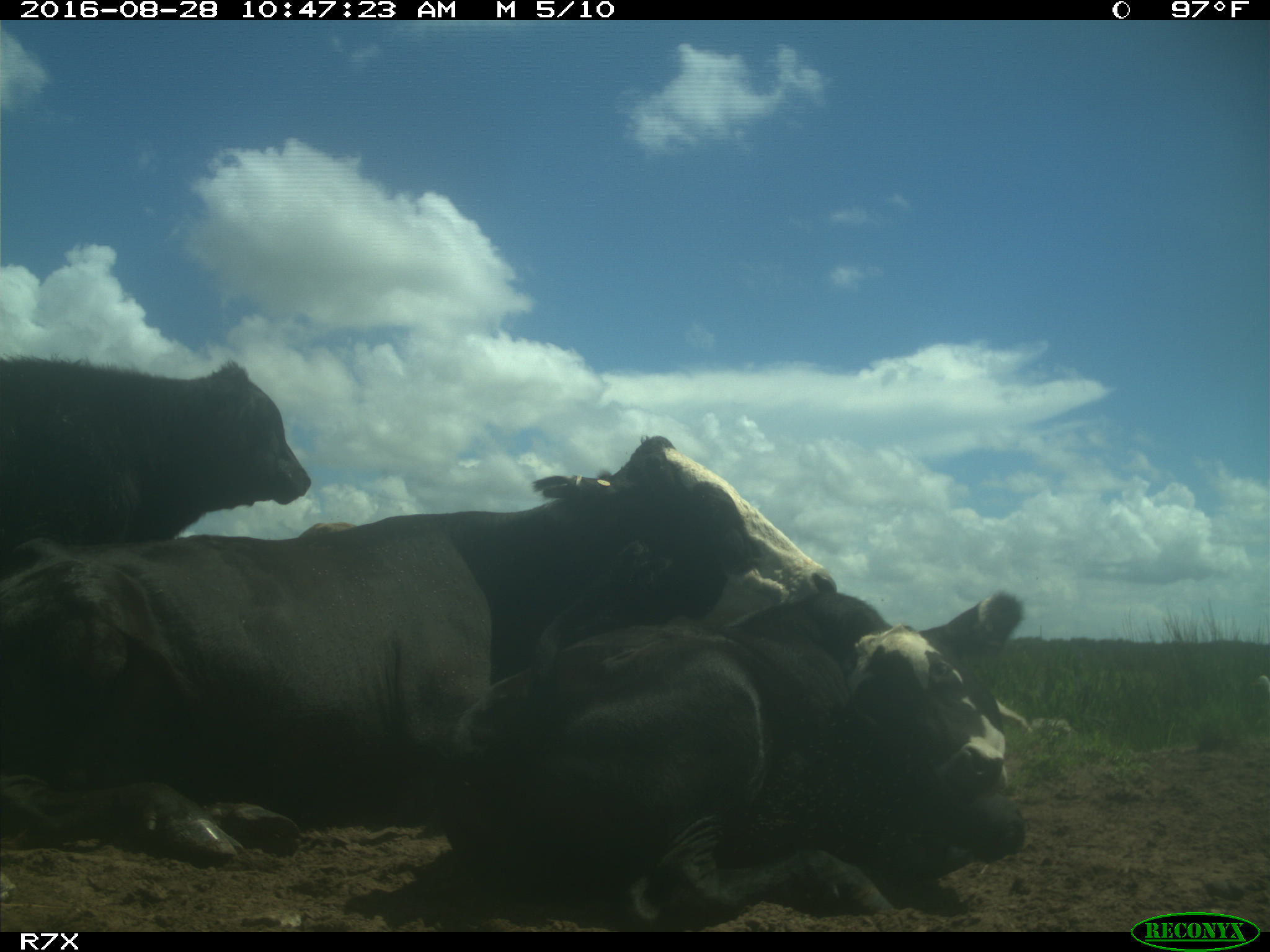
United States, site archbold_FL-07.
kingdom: Animalia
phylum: Chordata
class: Mammalia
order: Artiodactyla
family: Bovidae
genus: Bos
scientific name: Bos taurus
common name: domestic cow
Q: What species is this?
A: Bos taurus (domestic cow).